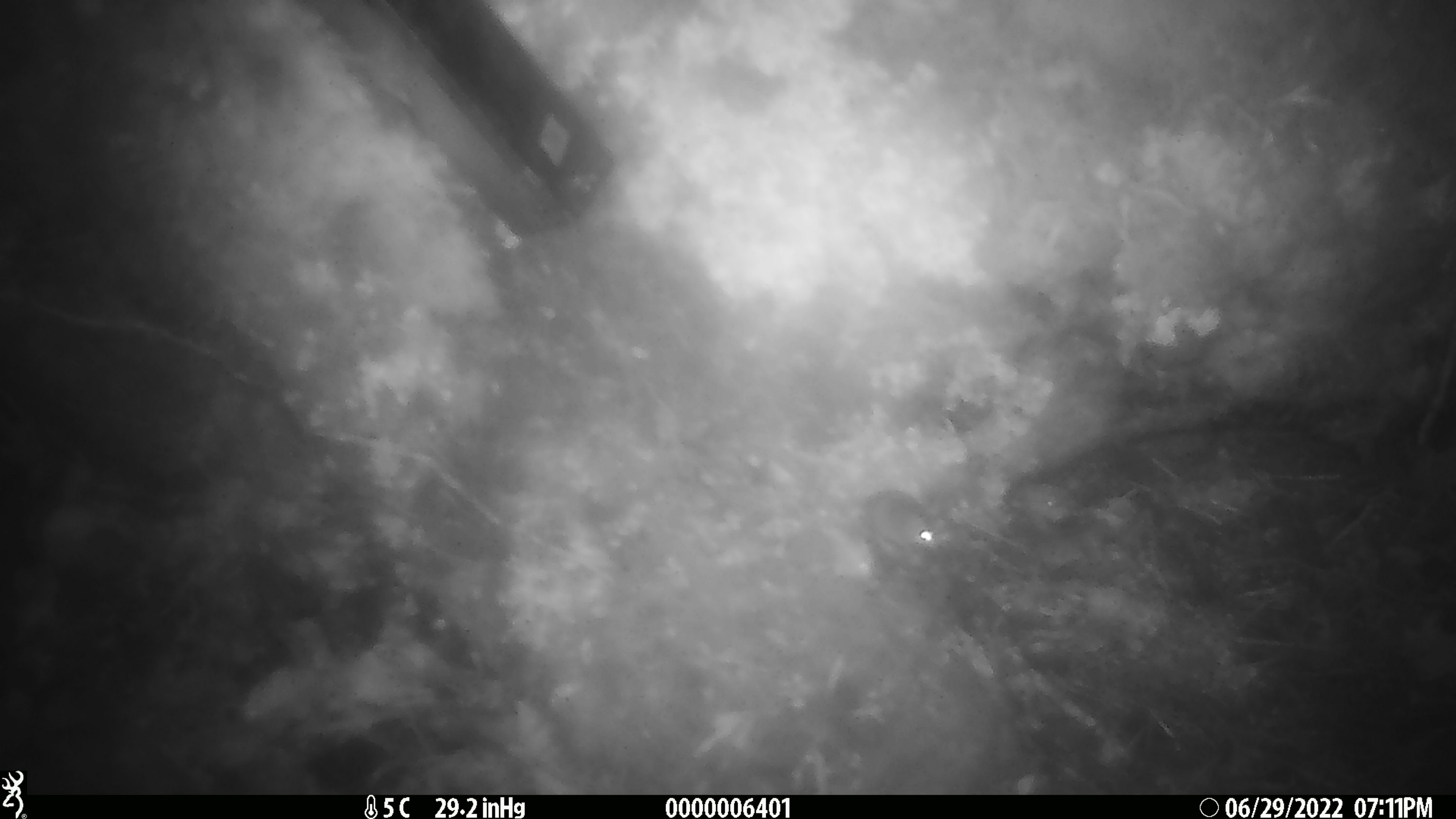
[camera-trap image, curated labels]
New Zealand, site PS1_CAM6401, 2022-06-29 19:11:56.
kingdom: Animalia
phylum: Chordata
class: Mammalia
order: Rodentia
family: Muridae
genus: Mus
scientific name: Mus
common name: mouse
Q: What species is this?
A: Mouse (Mus).